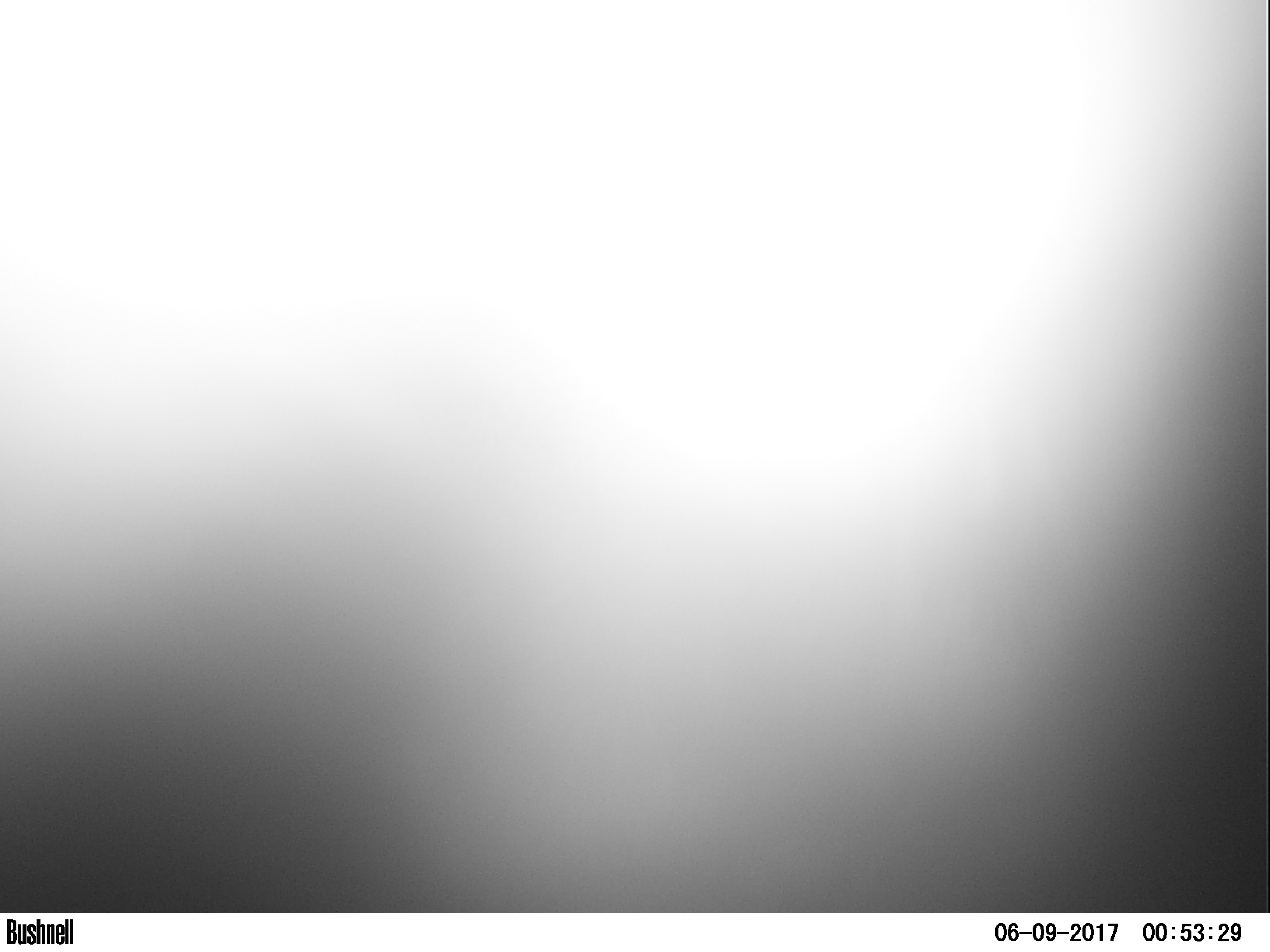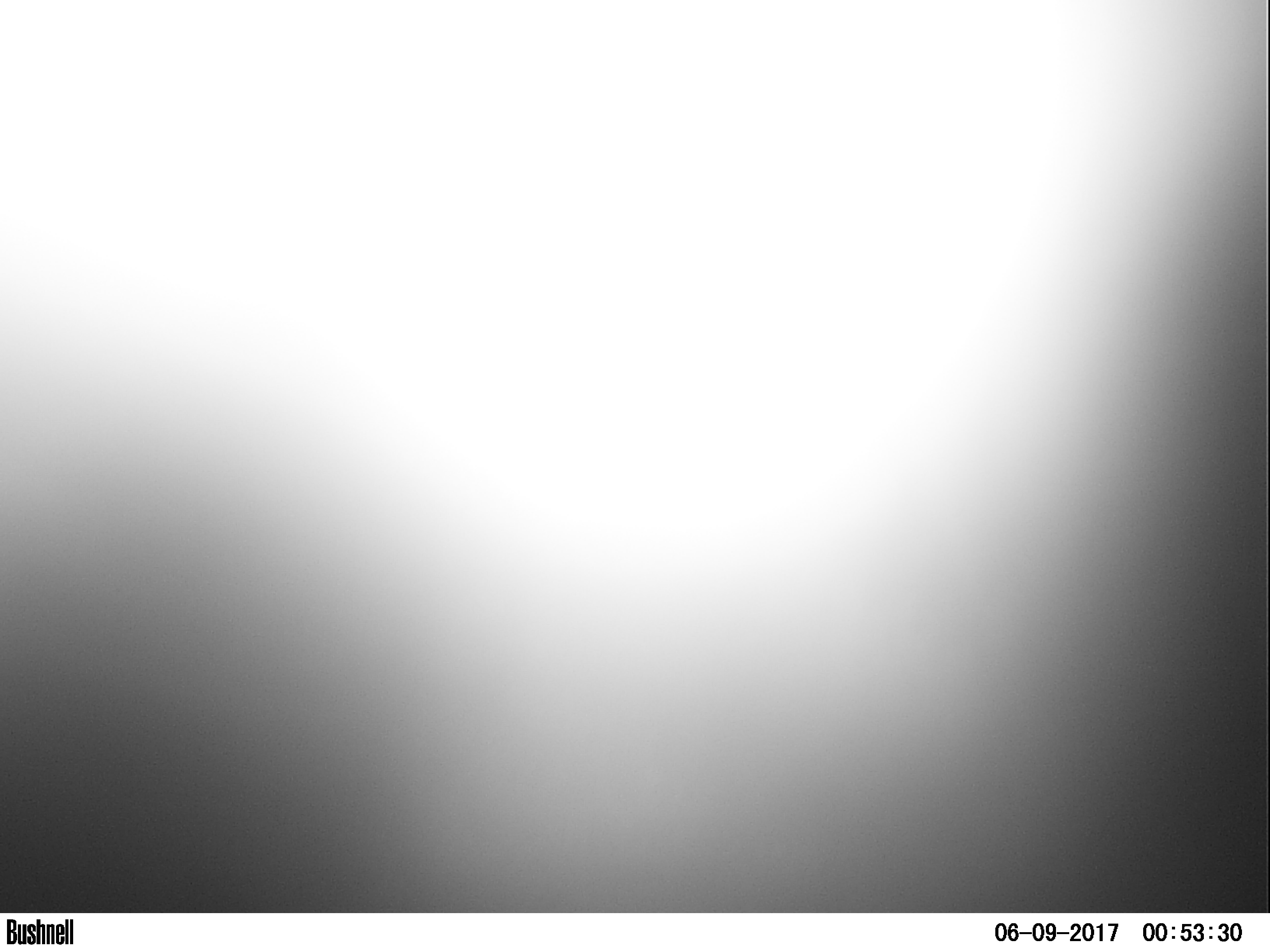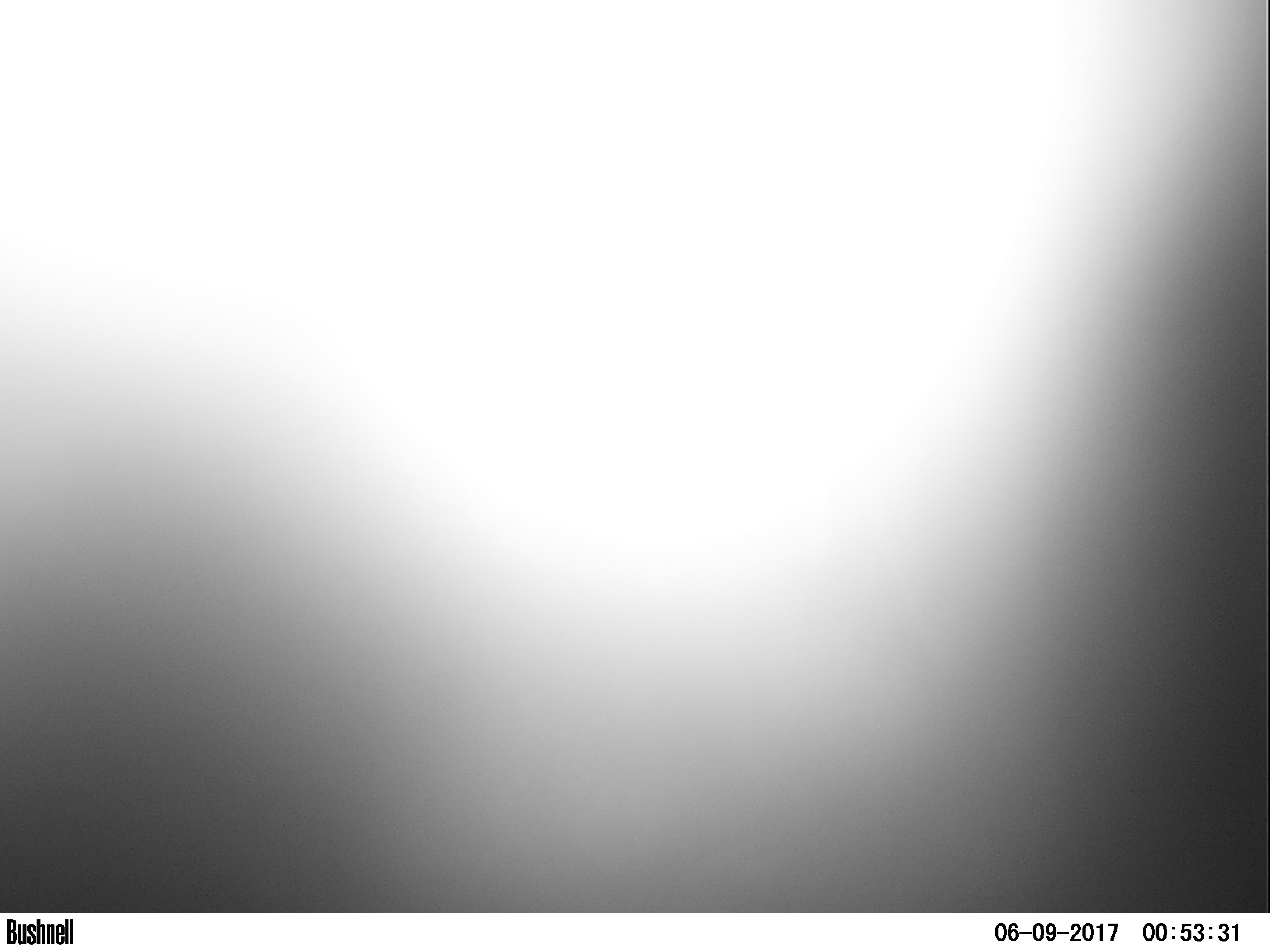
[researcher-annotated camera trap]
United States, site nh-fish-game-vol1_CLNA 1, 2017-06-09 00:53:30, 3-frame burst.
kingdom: Animalia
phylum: Chordata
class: Mammalia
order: Artiodactyla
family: Cervidae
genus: Alces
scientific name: Alces alces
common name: moose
Moose (Alces alces).